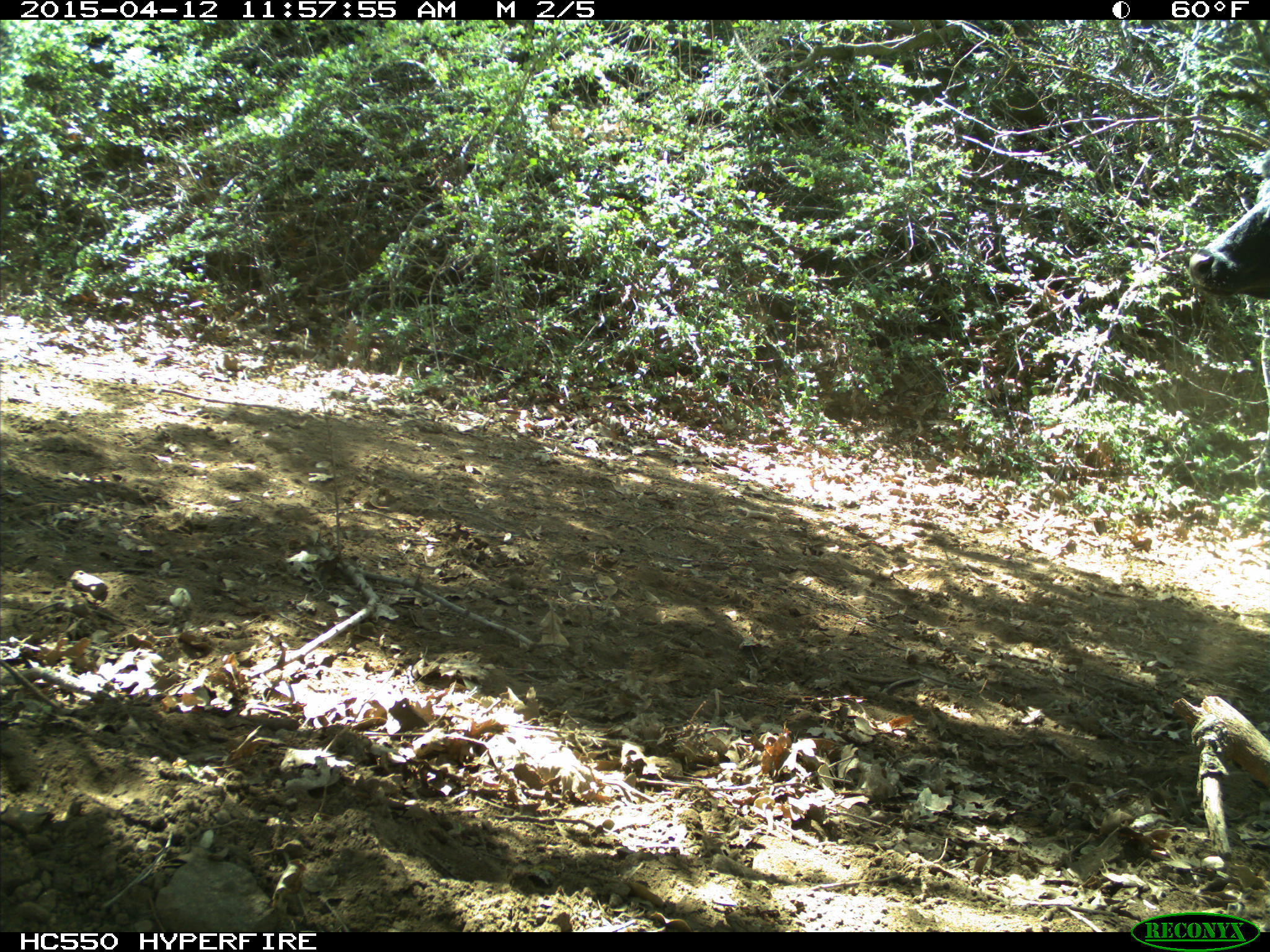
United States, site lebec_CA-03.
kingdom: Animalia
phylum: Chordata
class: Mammalia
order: Artiodactyla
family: Bovidae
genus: Bos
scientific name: Bos taurus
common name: domestic cow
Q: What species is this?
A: Bos taurus (domestic cow).